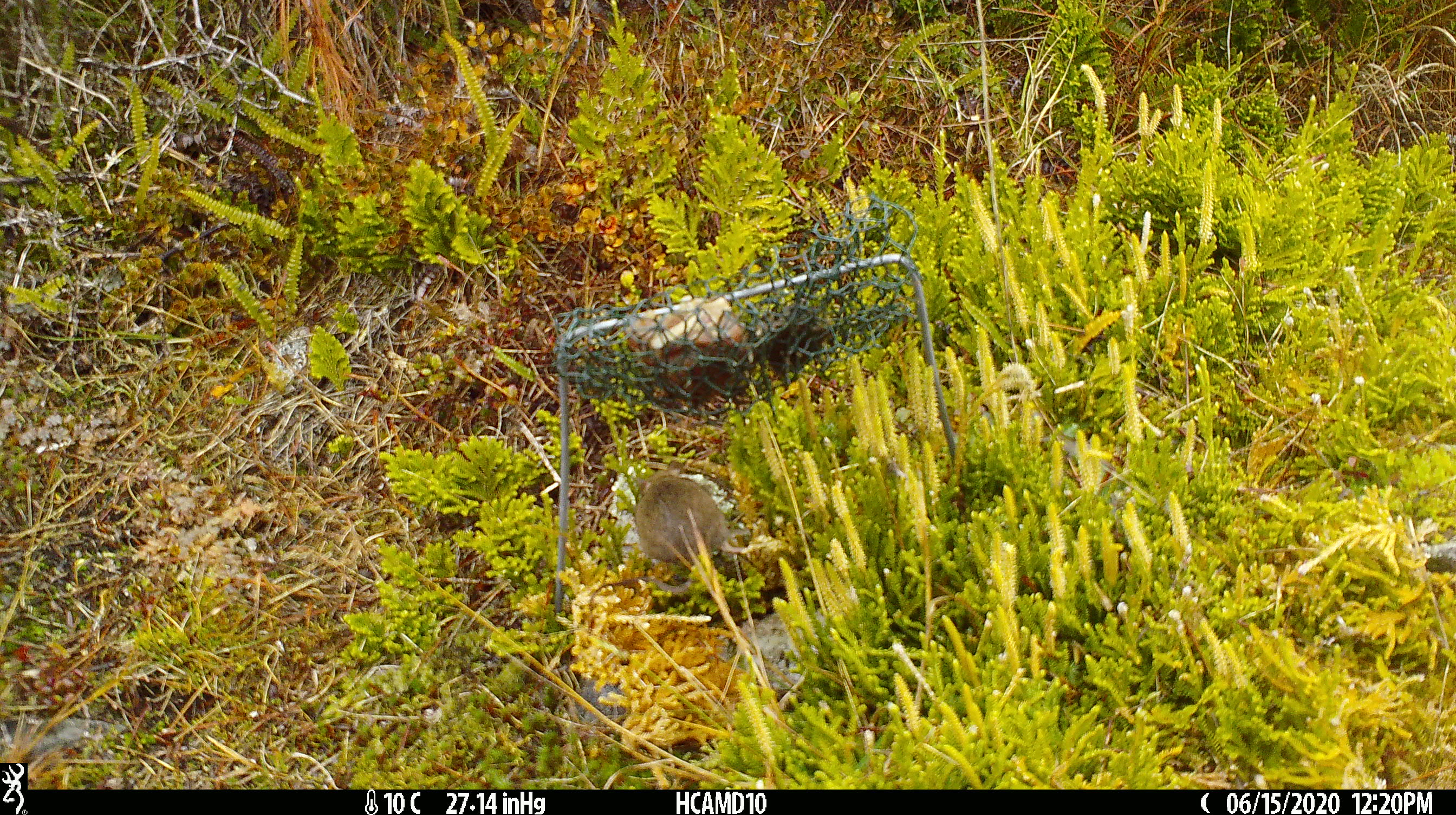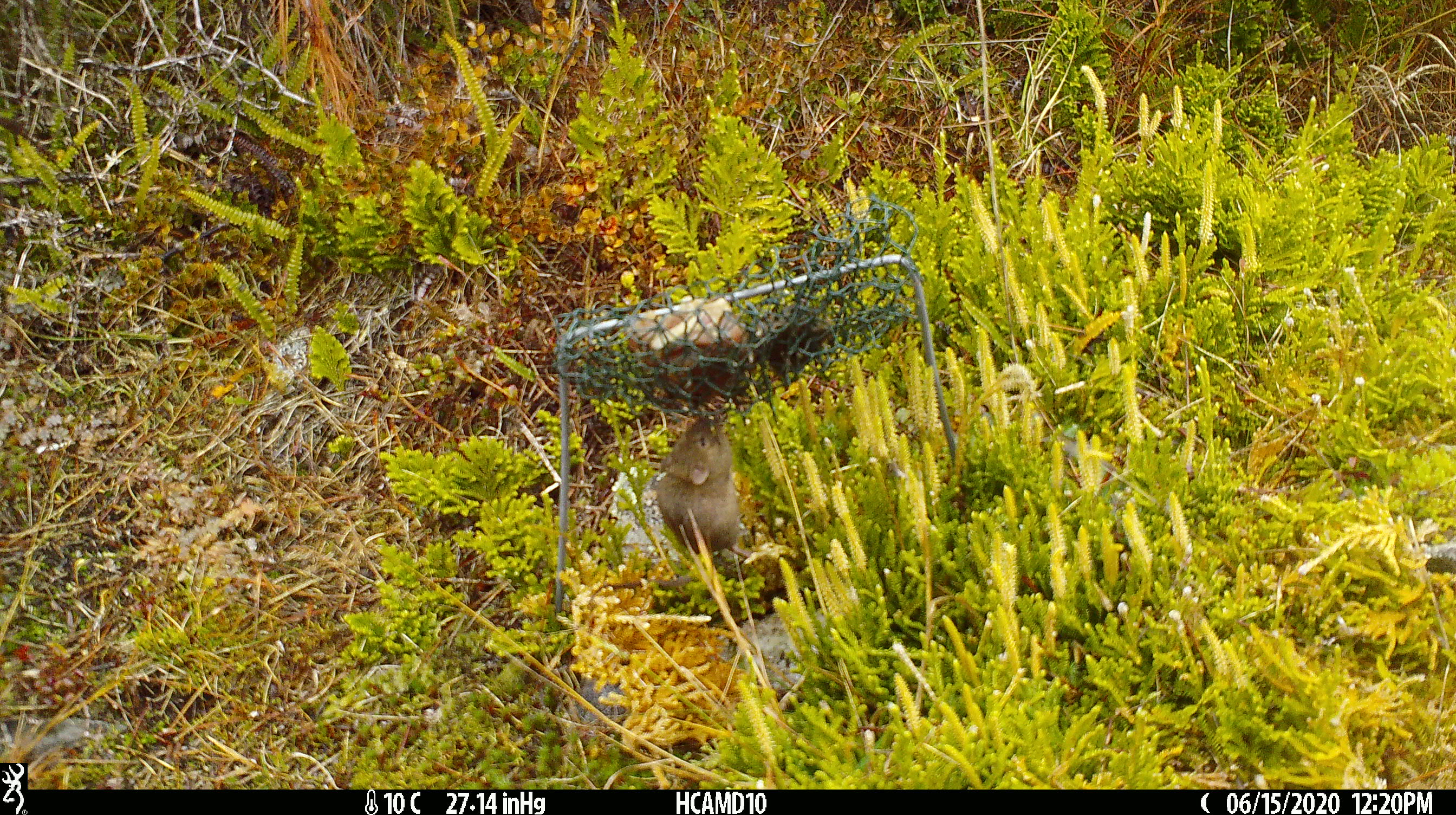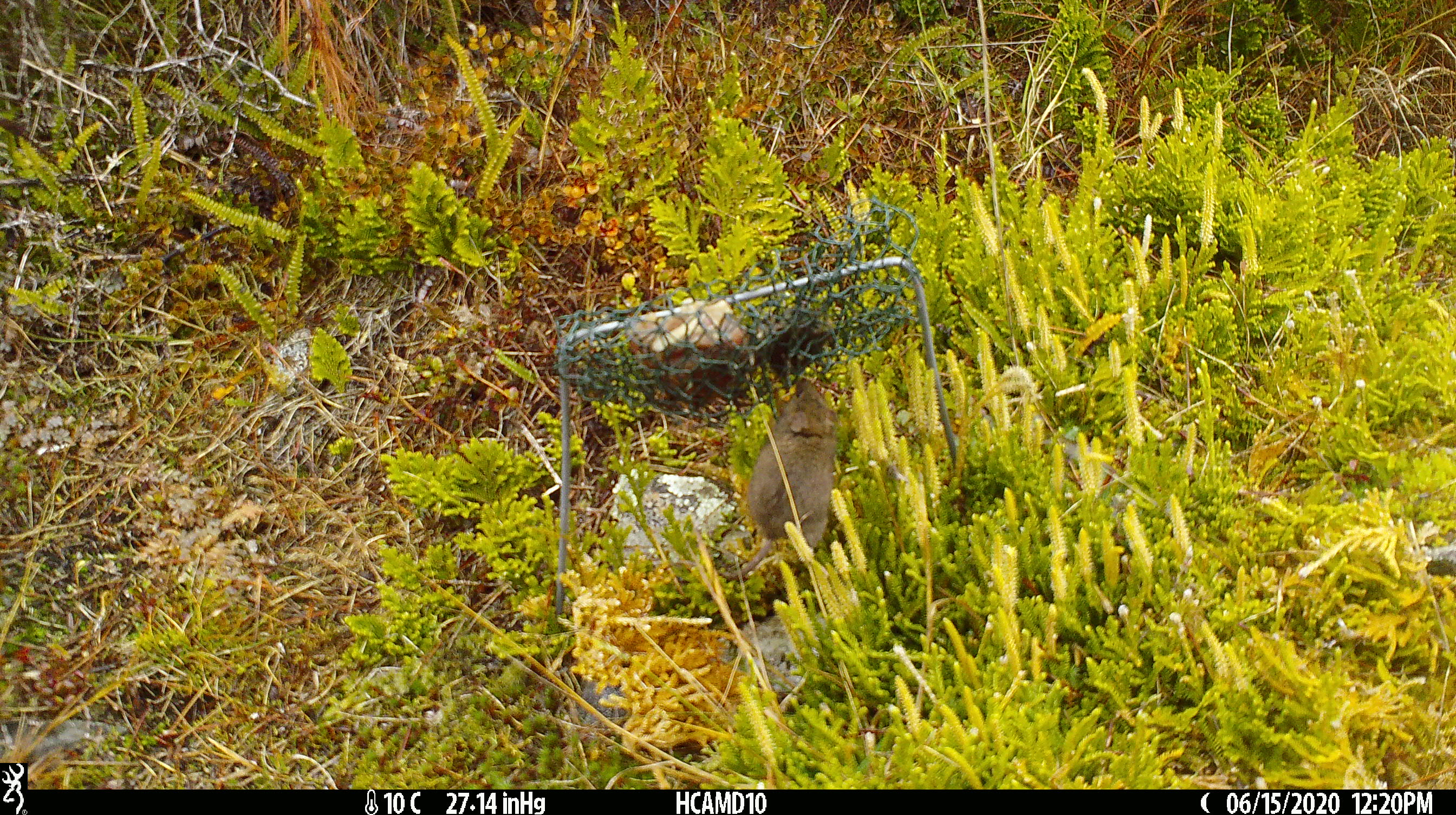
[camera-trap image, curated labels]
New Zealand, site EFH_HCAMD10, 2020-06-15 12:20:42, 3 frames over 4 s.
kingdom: Animalia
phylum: Chordata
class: Mammalia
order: Rodentia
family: Muridae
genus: Mus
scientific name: Mus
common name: mouse